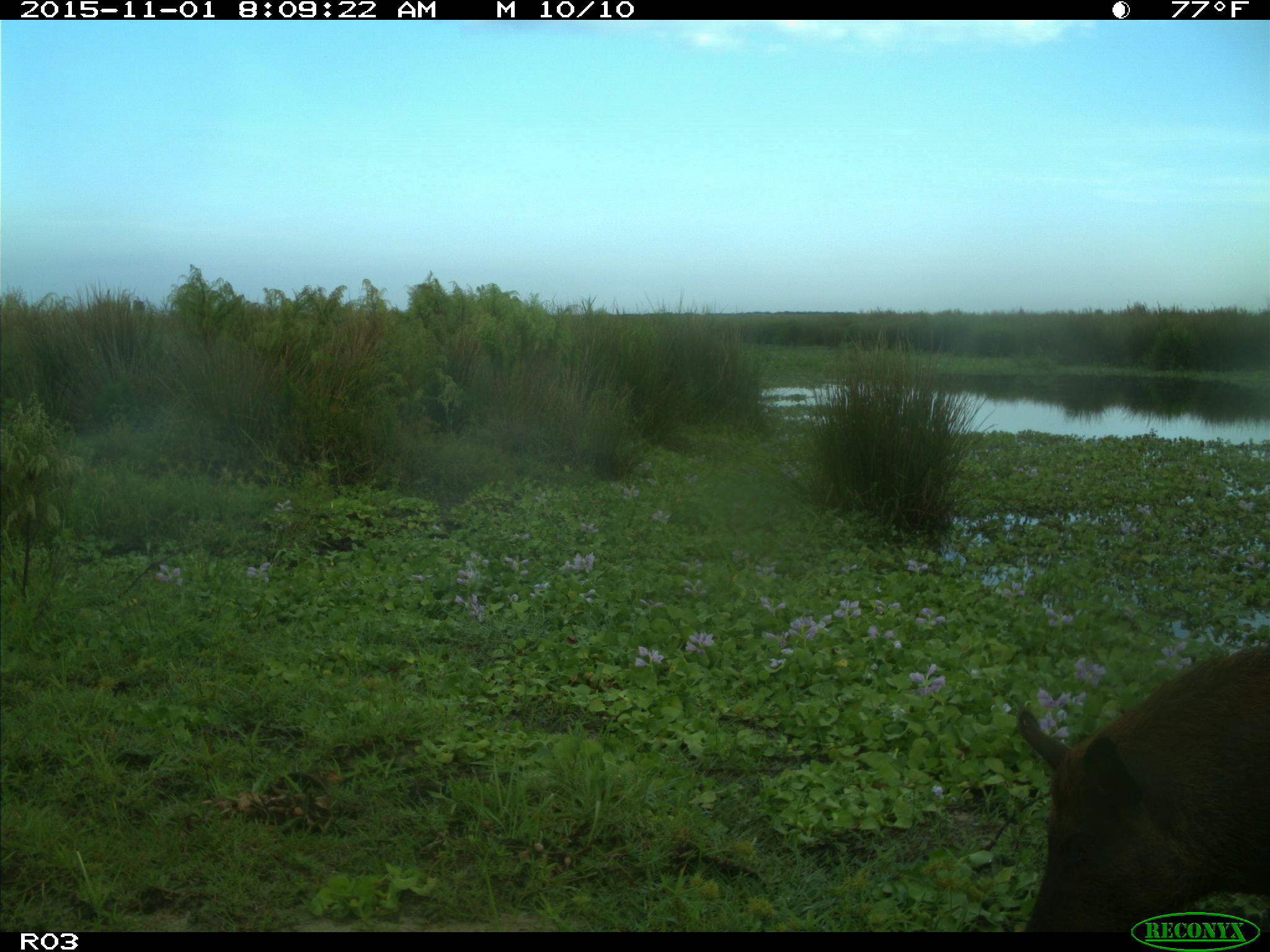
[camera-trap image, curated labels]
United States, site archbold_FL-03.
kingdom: Animalia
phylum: Chordata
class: Mammalia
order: Artiodactyla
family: Suidae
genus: Sus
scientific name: Sus scrofa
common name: wild boar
Sus scrofa (wild boar).